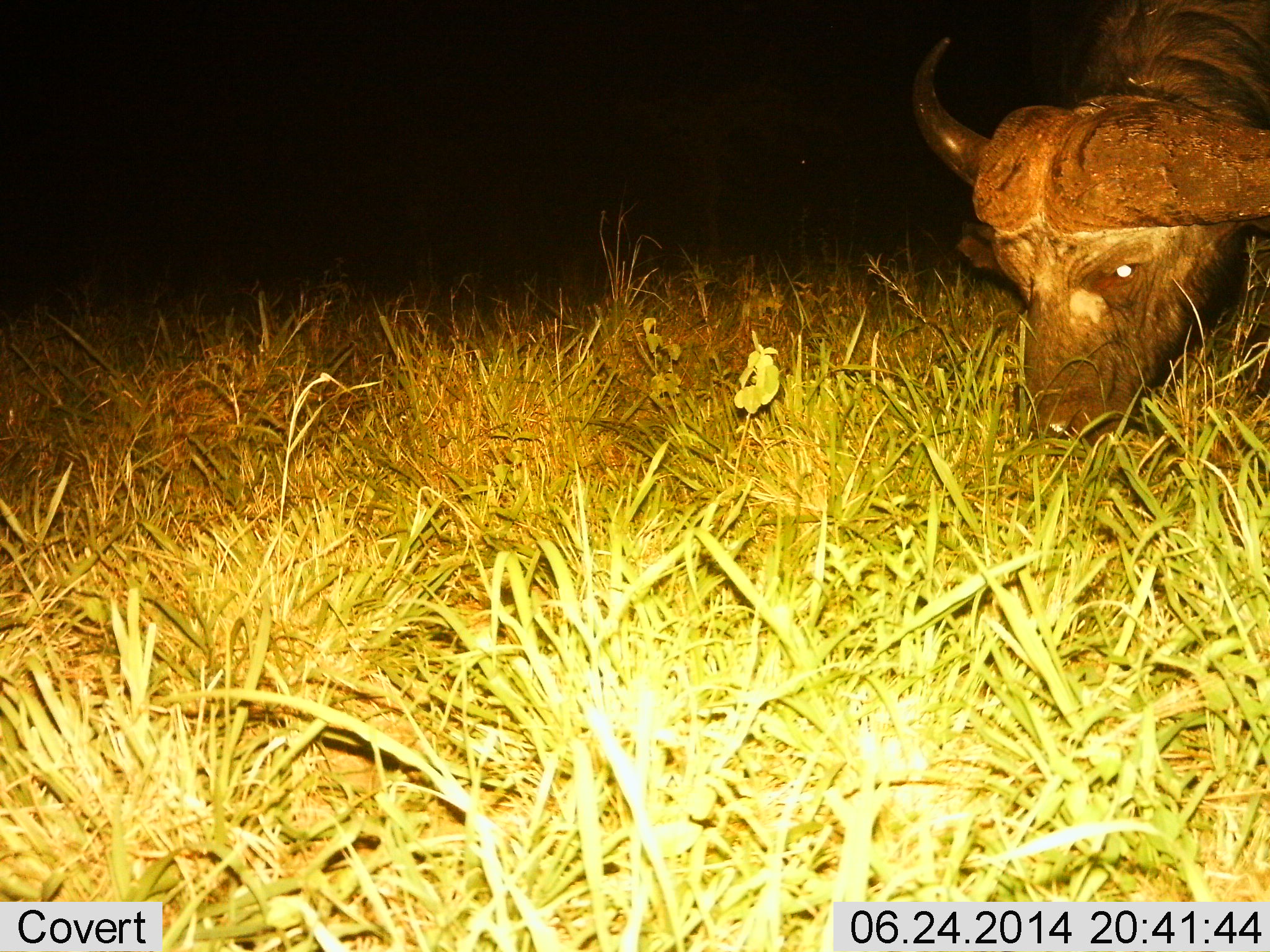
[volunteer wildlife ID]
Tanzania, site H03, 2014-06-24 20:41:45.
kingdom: Animalia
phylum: Chordata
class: Mammalia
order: Artiodactyla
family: Bovidae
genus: Syncerus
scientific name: Syncerus caffer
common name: cape buffalo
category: buffalo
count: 1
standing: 0%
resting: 0%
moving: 0%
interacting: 0%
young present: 0%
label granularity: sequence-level